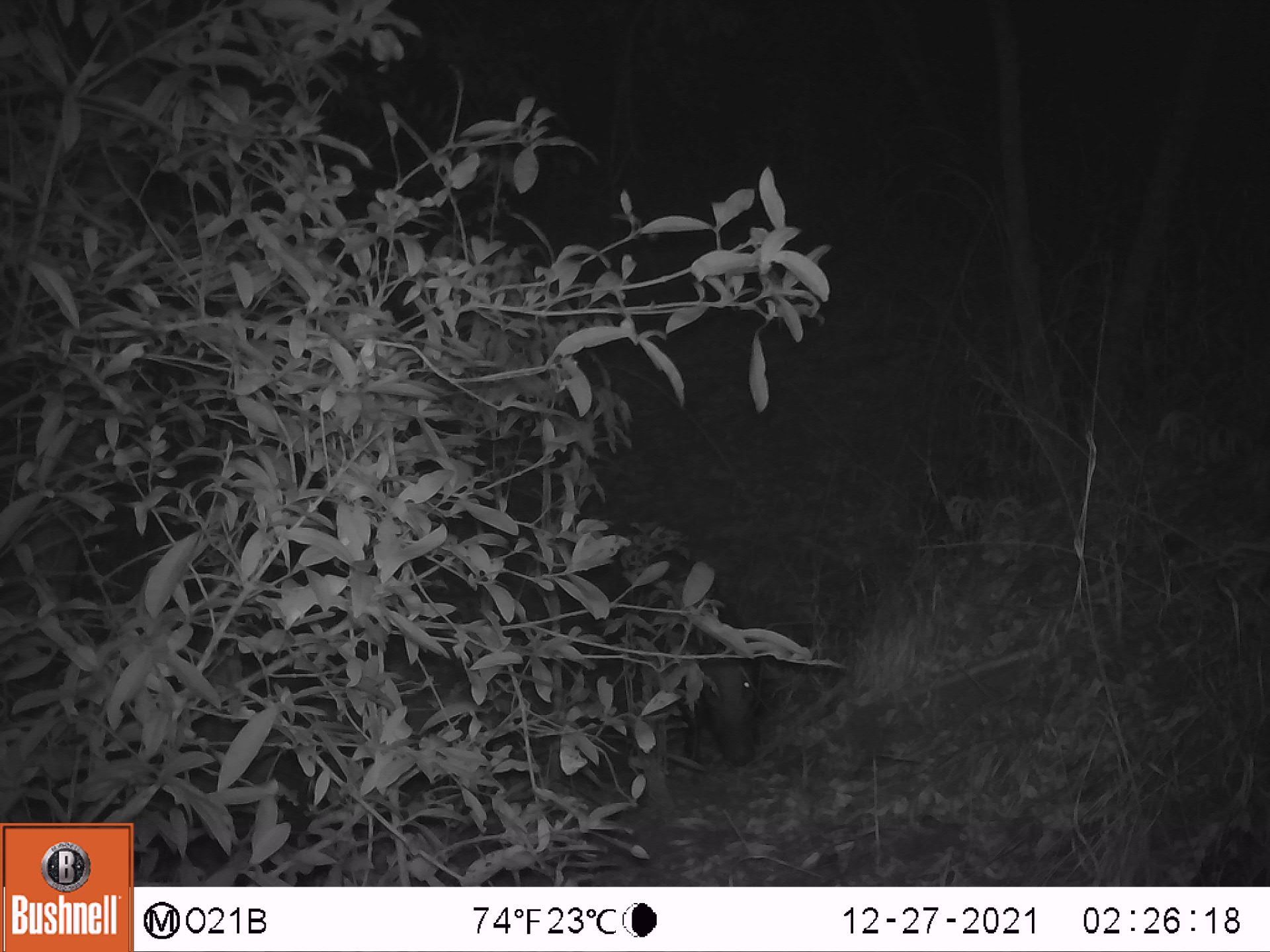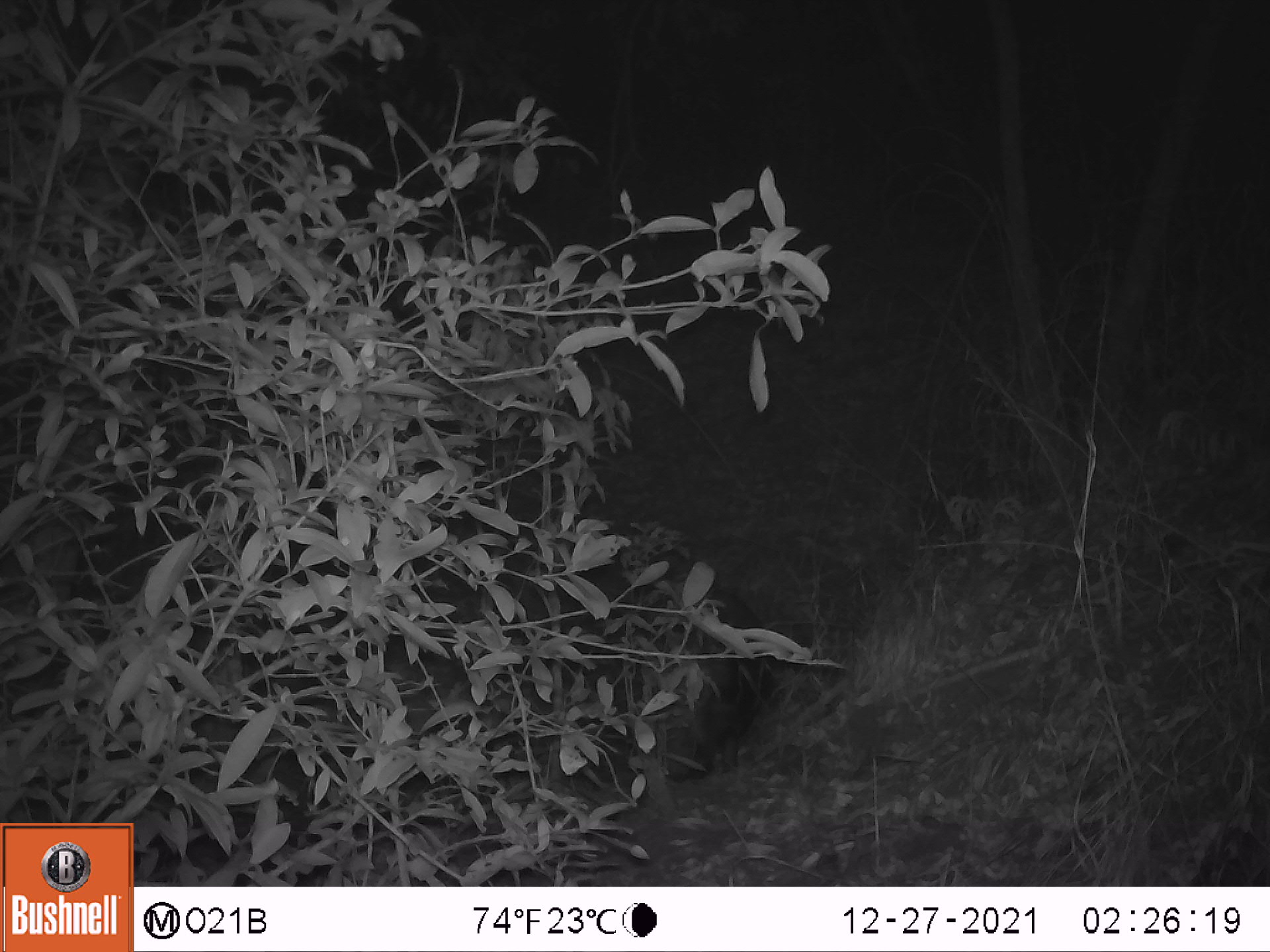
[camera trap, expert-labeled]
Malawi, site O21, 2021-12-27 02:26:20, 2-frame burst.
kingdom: Animalia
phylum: Chordata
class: Mammalia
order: Artiodactyla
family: Suidae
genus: Potamochoerus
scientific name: Potamochoerus larvatus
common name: bushpig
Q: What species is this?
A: Bushpig (Potamochoerus larvatus).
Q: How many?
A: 1.